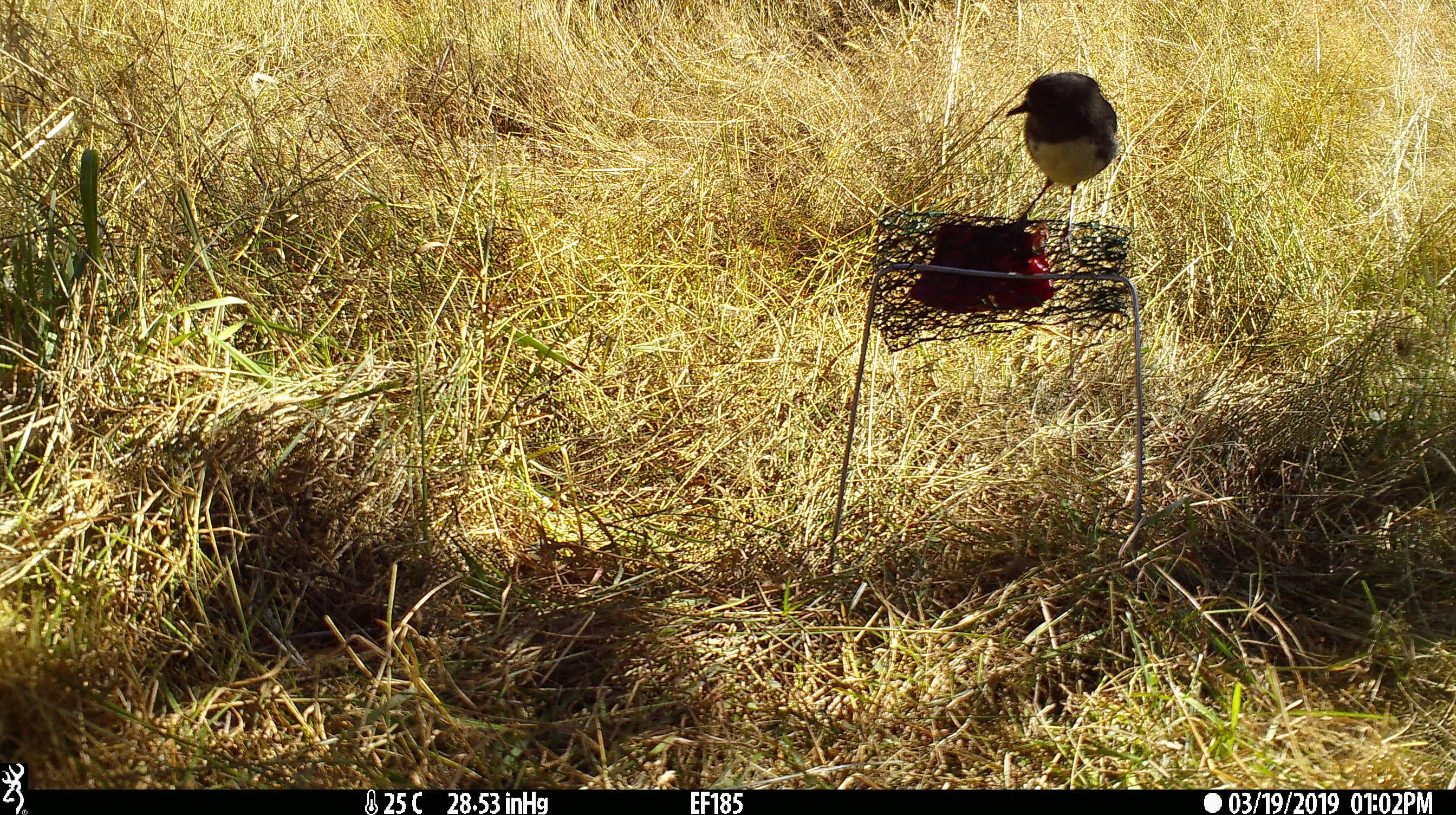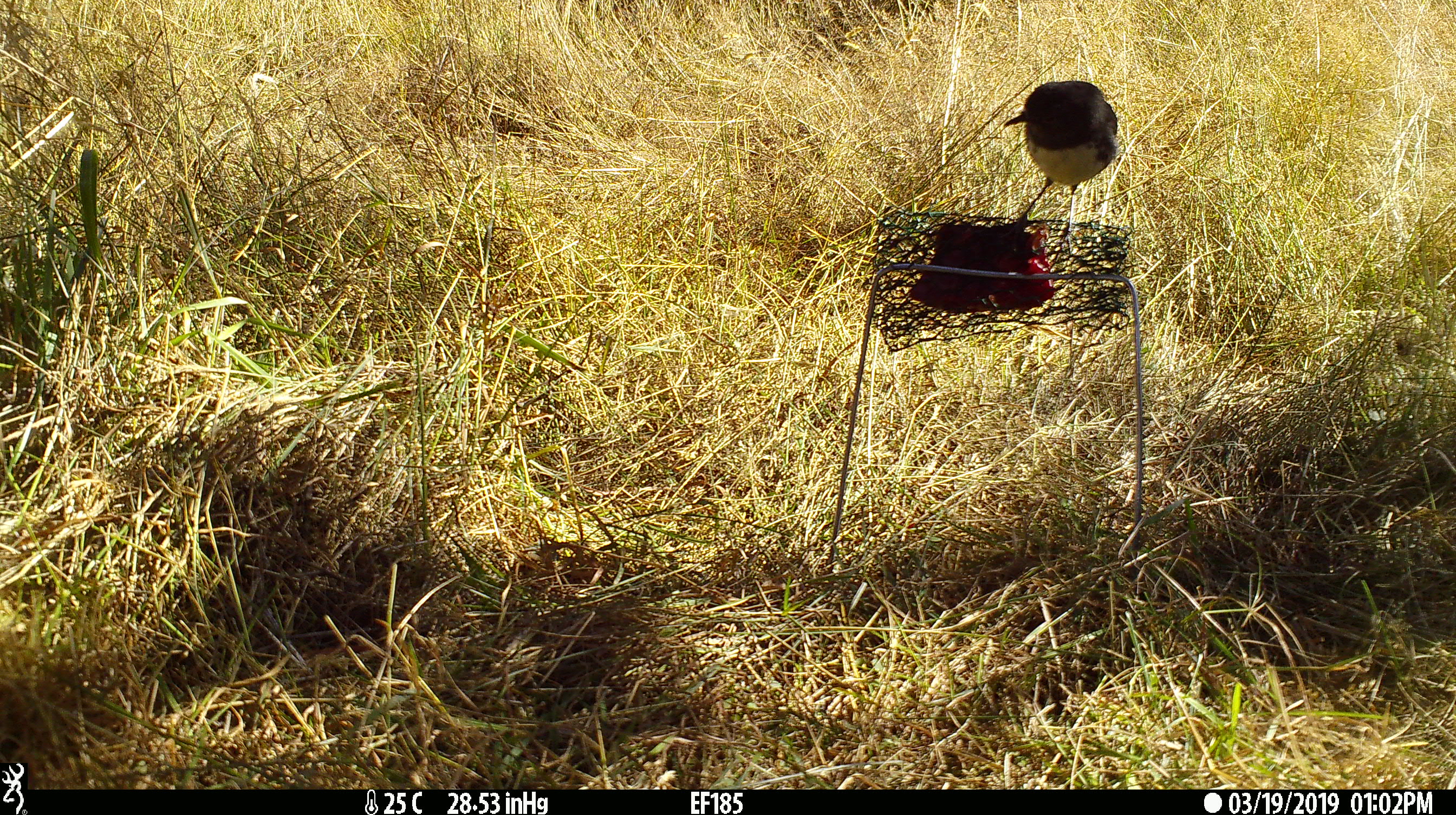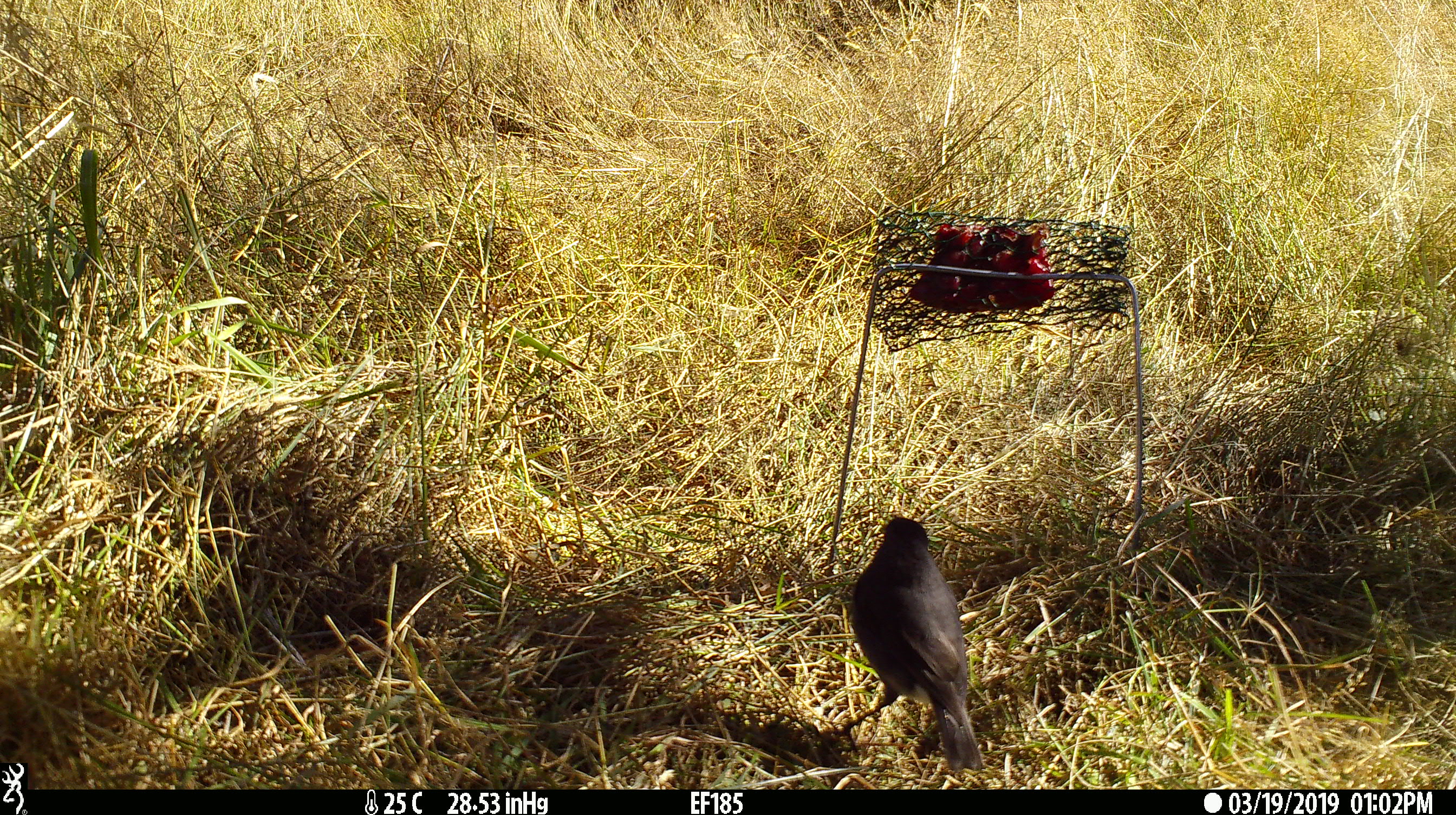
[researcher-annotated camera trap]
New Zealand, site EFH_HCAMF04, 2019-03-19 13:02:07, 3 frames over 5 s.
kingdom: Animalia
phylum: Chordata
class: Aves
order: Passeriformes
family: Petroicidae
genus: Petroica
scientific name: Petroica australis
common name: new zealand robin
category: robin